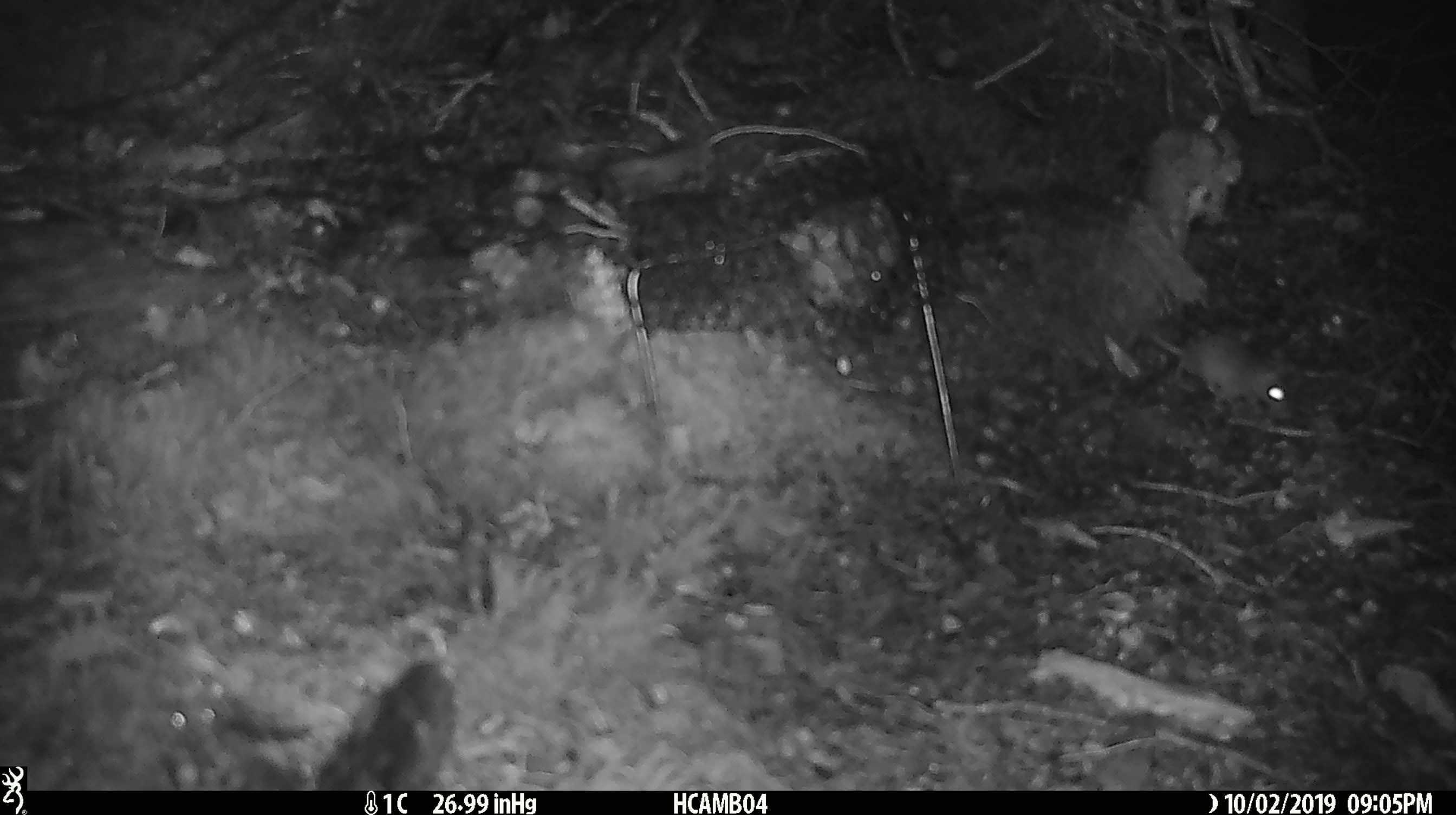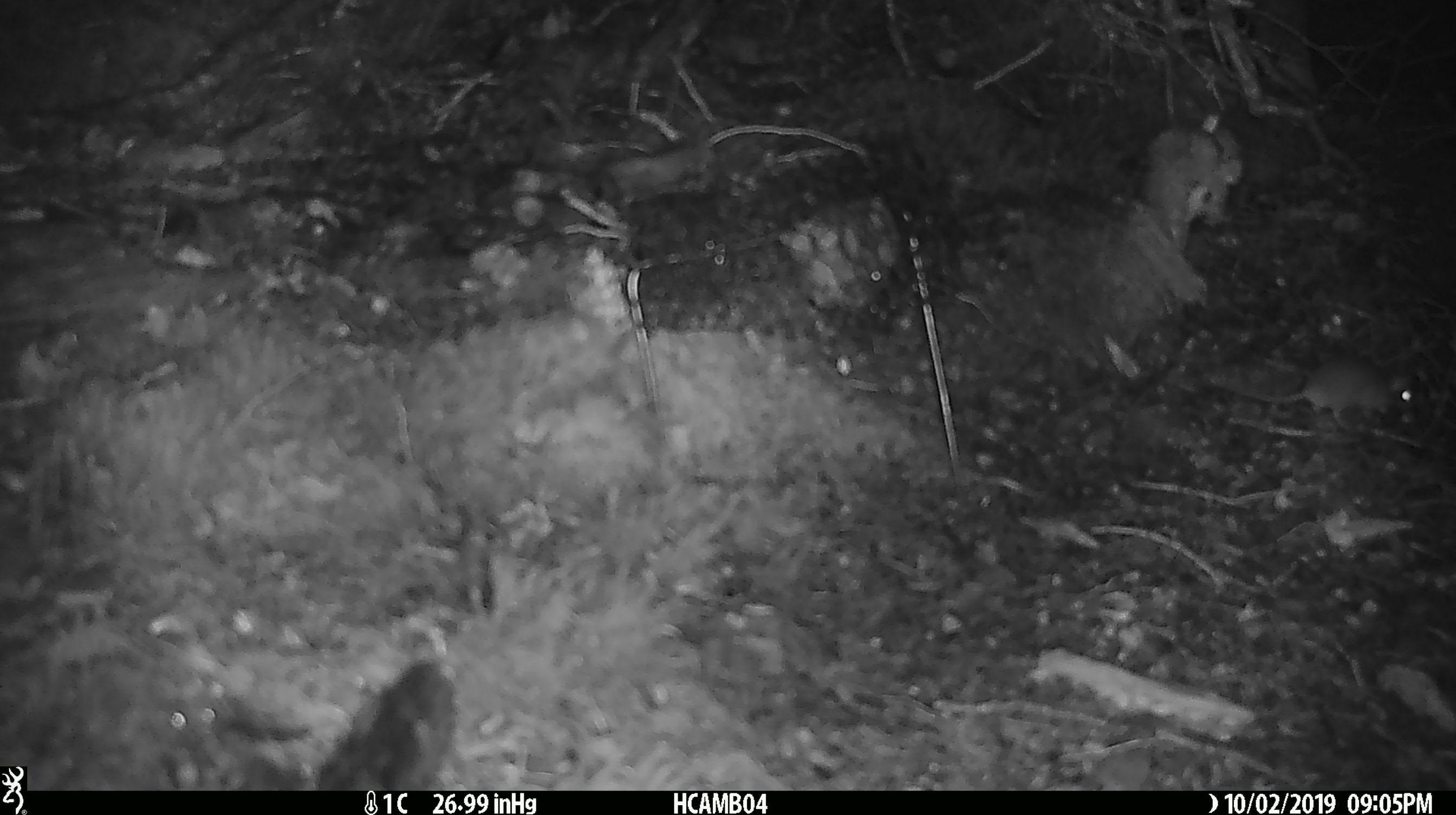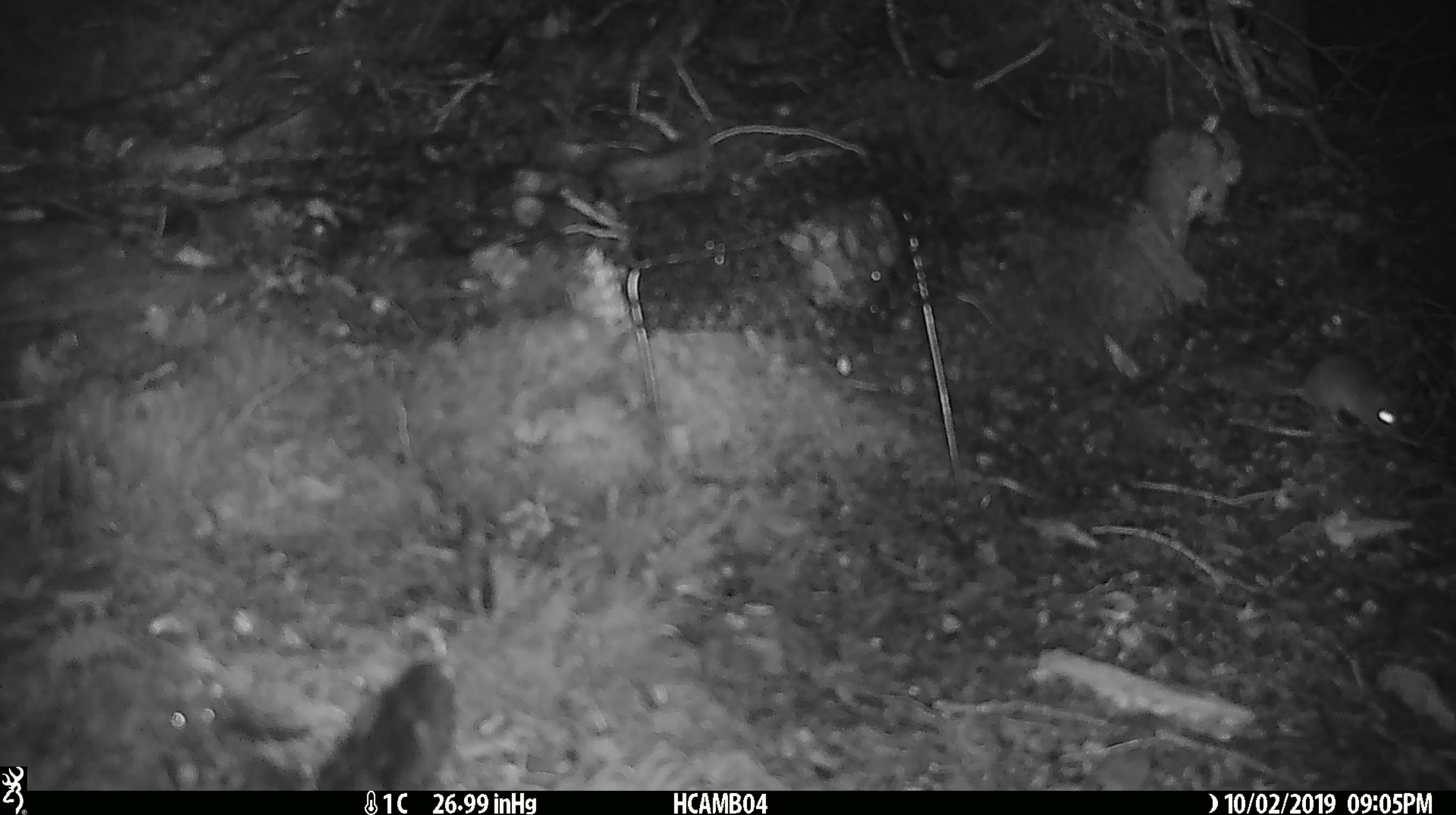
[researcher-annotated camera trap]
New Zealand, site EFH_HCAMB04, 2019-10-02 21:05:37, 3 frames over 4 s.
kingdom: Animalia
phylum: Chordata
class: Mammalia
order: Rodentia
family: Muridae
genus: Mus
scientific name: Mus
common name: mouse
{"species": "mouse (Mus)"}